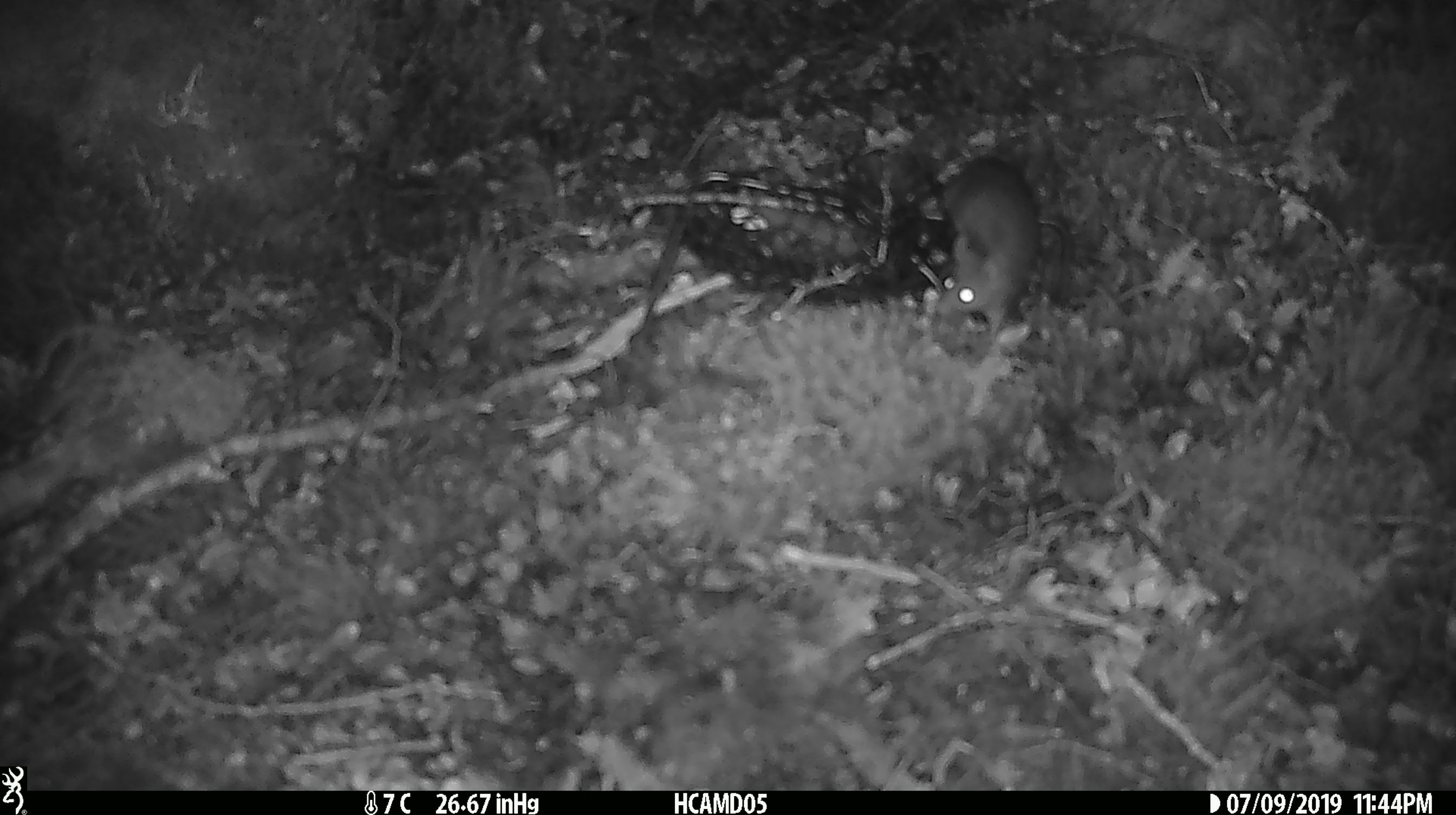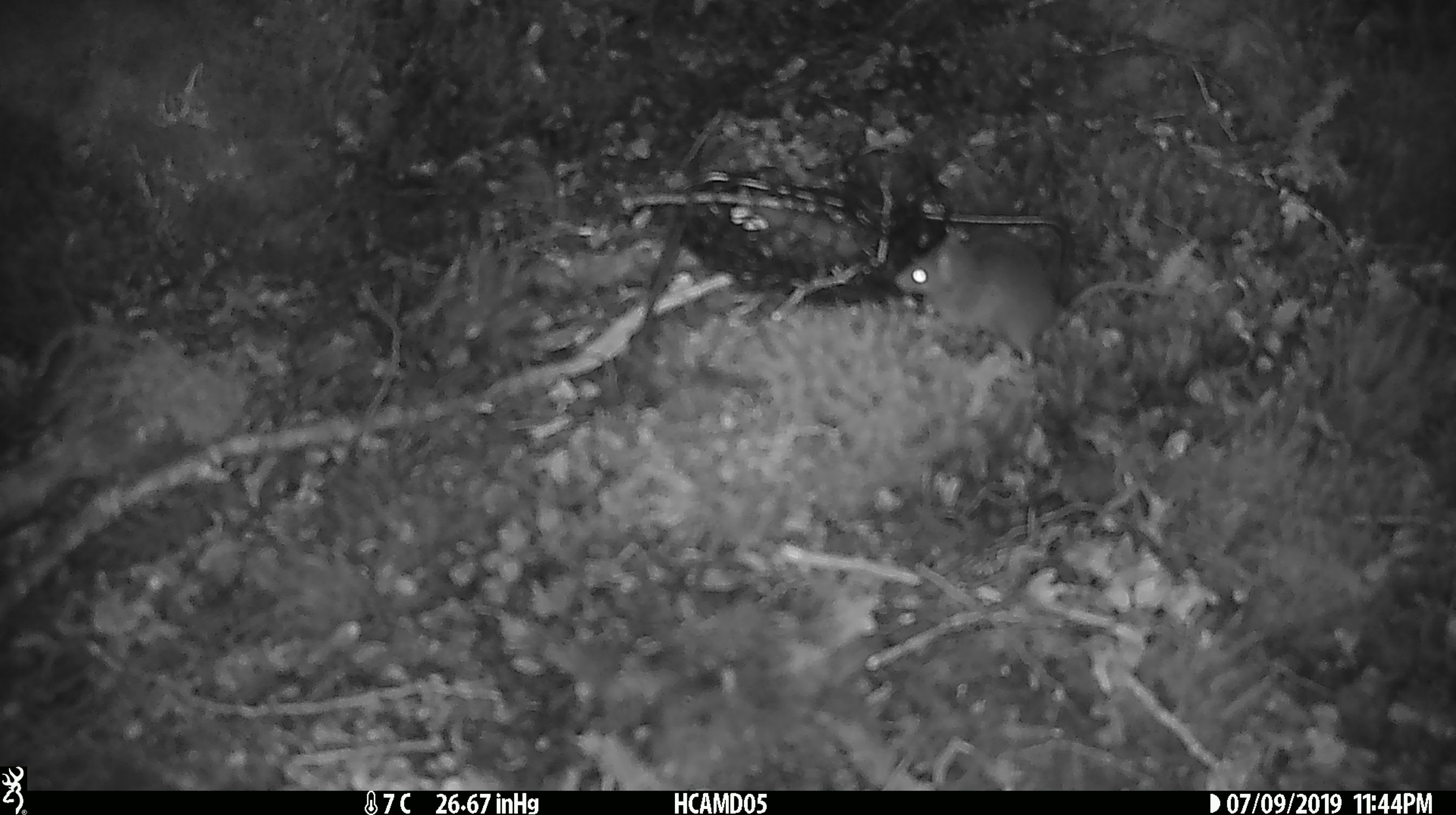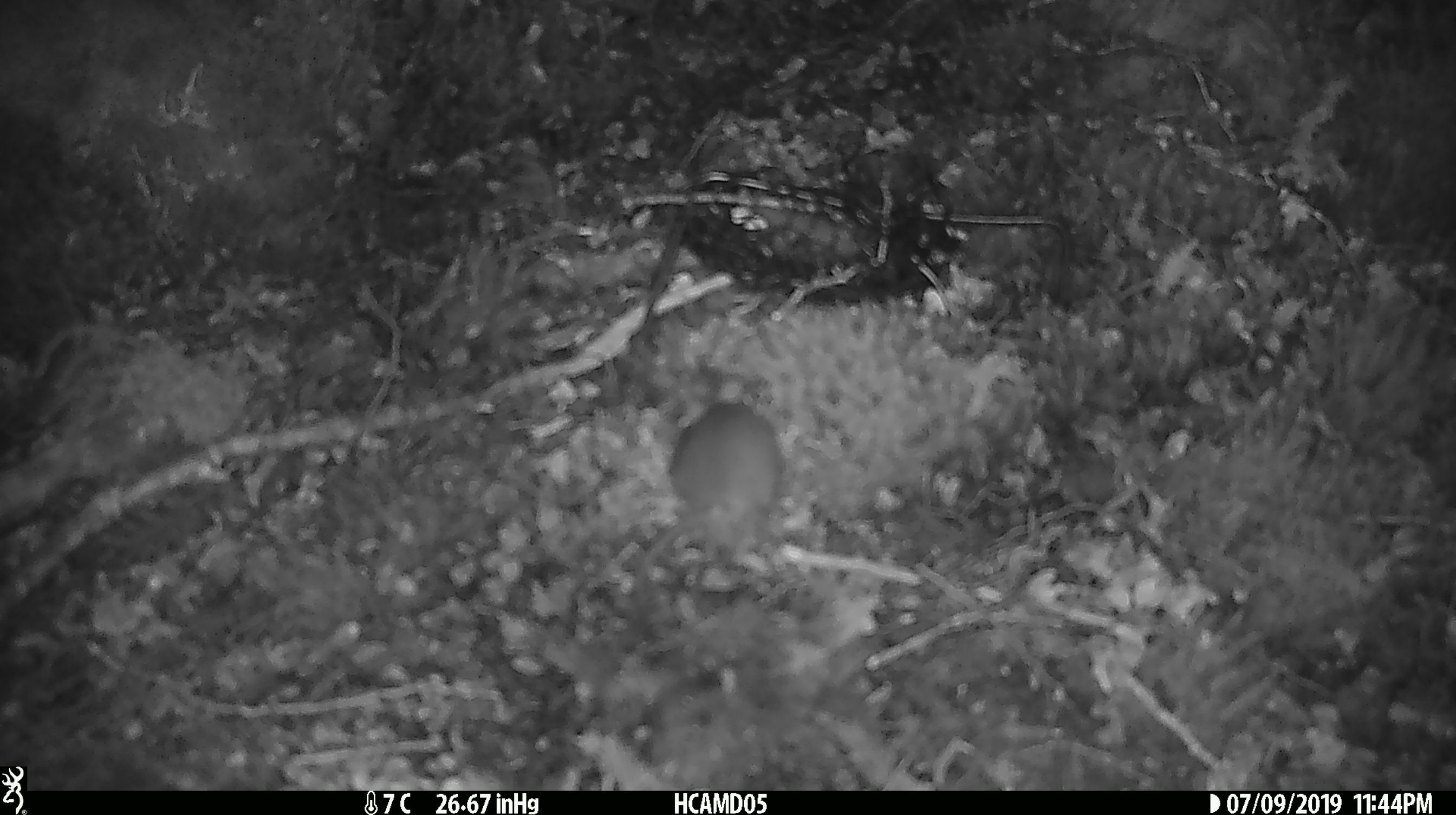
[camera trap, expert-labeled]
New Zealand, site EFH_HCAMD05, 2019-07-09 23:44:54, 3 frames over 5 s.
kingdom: Animalia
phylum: Chordata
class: Mammalia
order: Rodentia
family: Muridae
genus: Mus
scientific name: Mus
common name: mouse